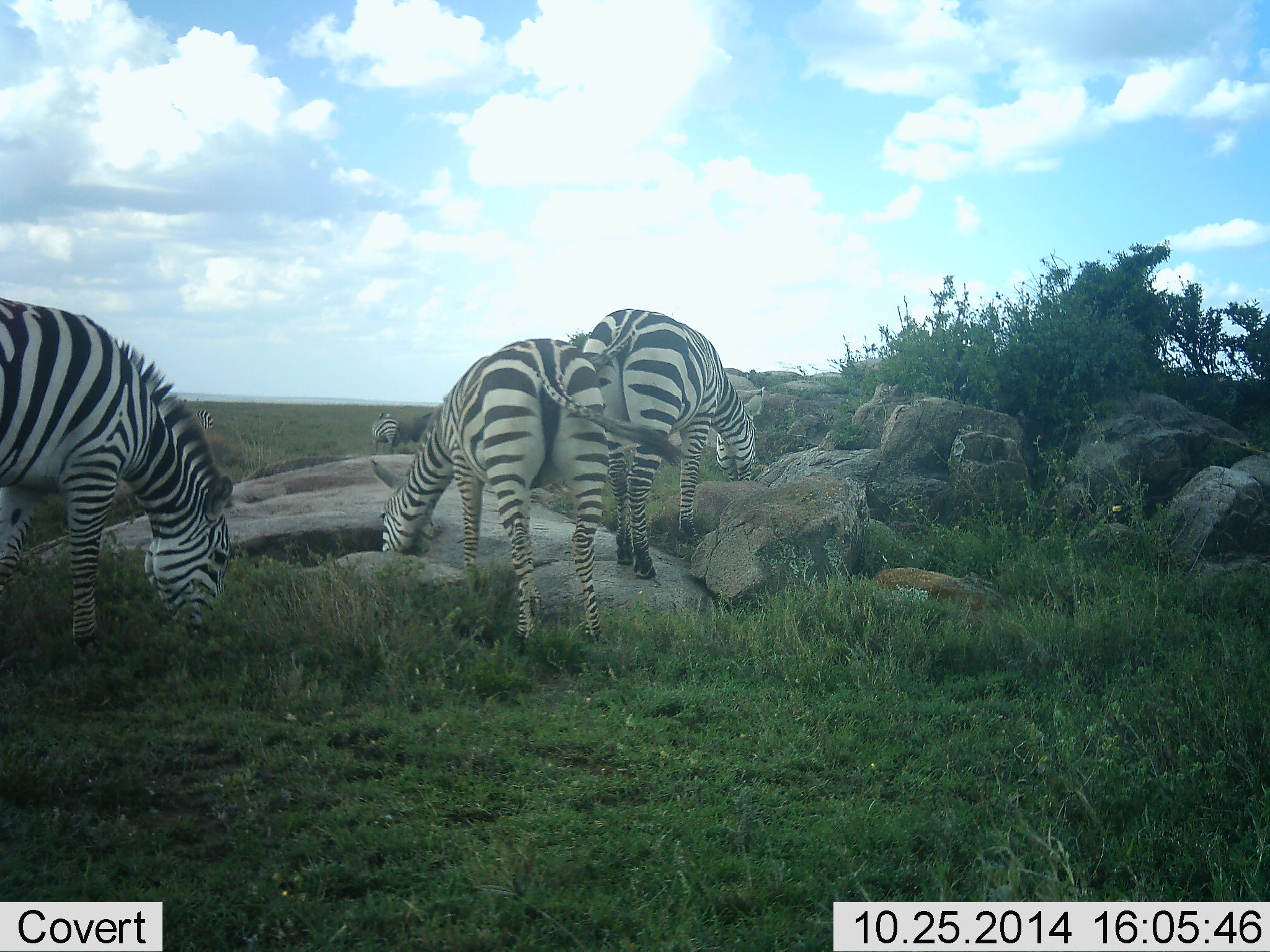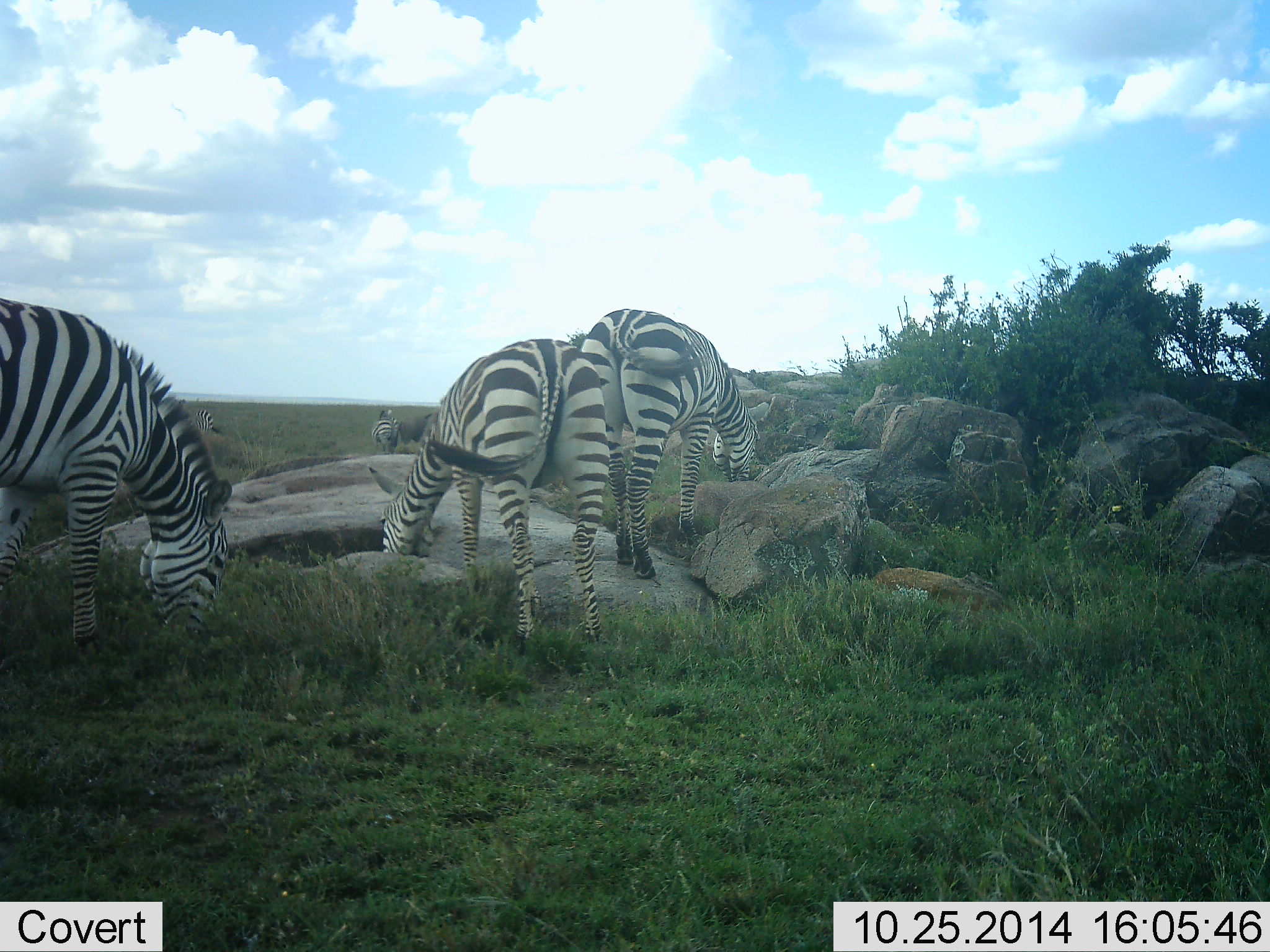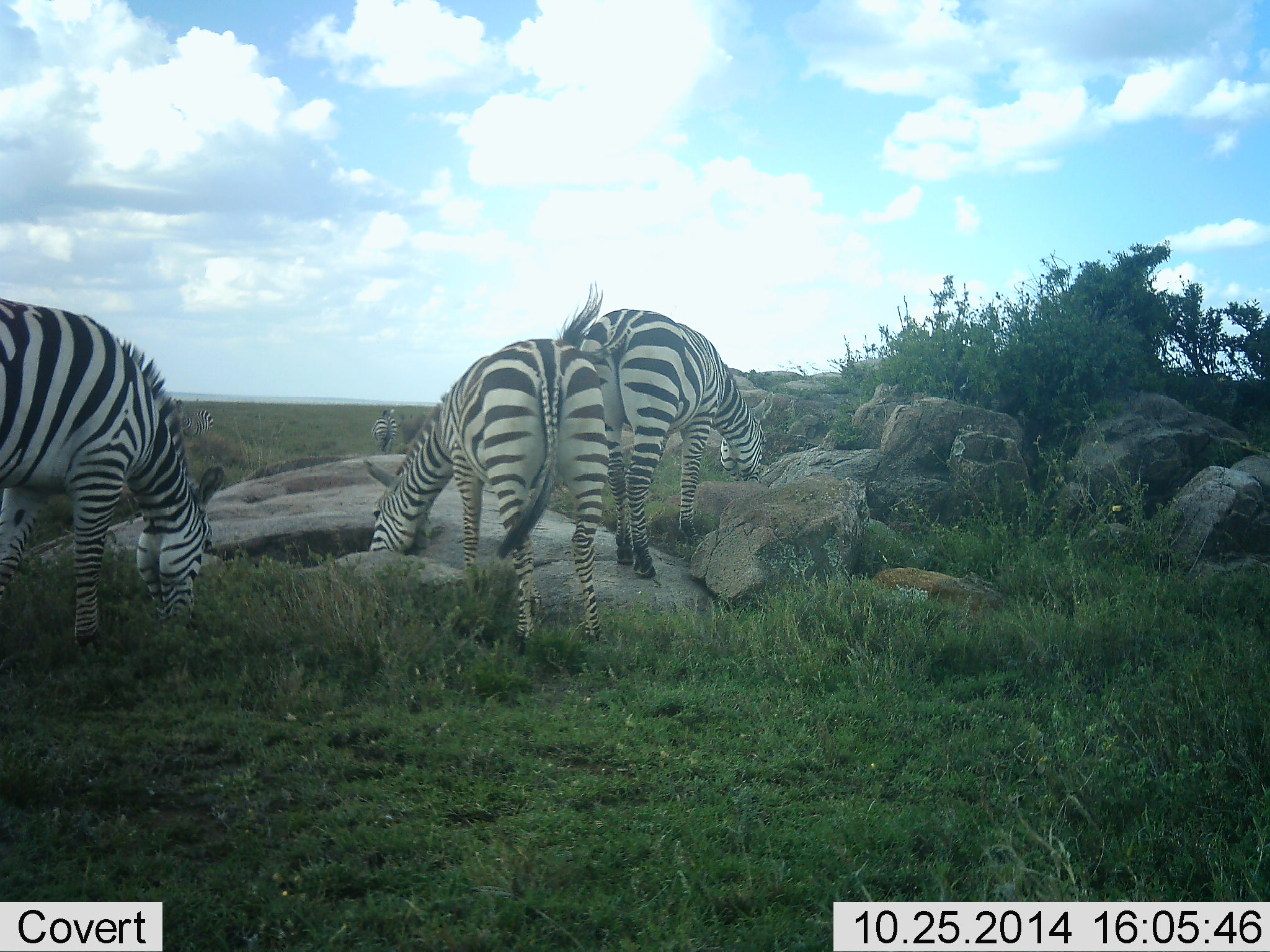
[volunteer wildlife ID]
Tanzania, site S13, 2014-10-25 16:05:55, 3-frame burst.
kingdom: Animalia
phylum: Chordata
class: Mammalia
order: Perissodactyla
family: Equidae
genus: Equus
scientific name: Equus quagga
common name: plains zebra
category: zebra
Zebra (plains zebra) (Equus quagga), count 5. Behavior (volunteer vote fractions): standing 22%, resting 0%, moving 0%, interacting 11%. Young present (vote fraction): 0%. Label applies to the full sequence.